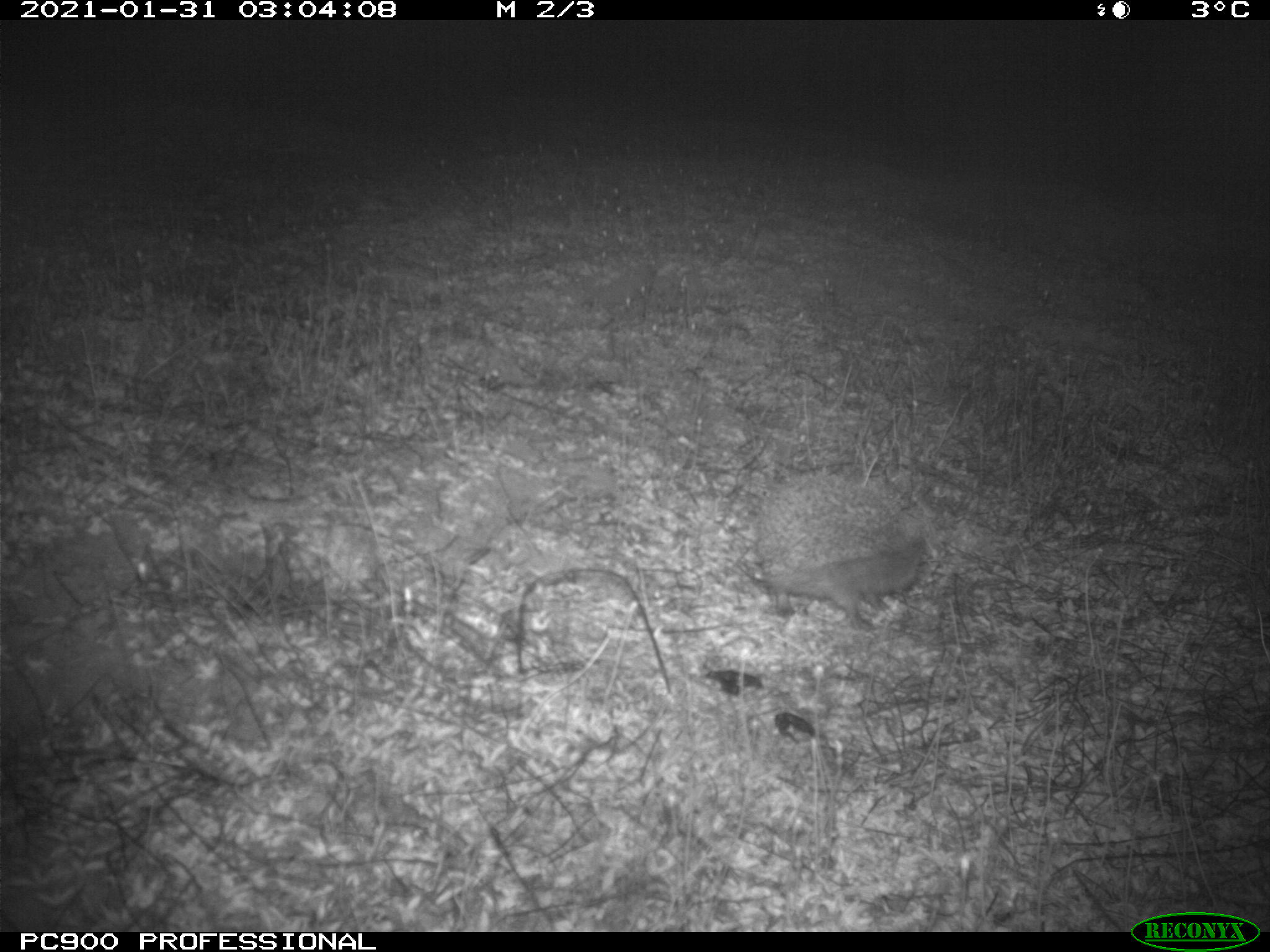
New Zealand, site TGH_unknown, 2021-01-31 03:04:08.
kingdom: Animalia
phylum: Chordata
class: Mammalia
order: Eulipotyphla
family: Erinaceidae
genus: Erinaceus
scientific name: Erinaceus europaeus europaeus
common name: european hedgehog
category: hedgehog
Hedgehog (european hedgehog) (Erinaceus europaeus europaeus).